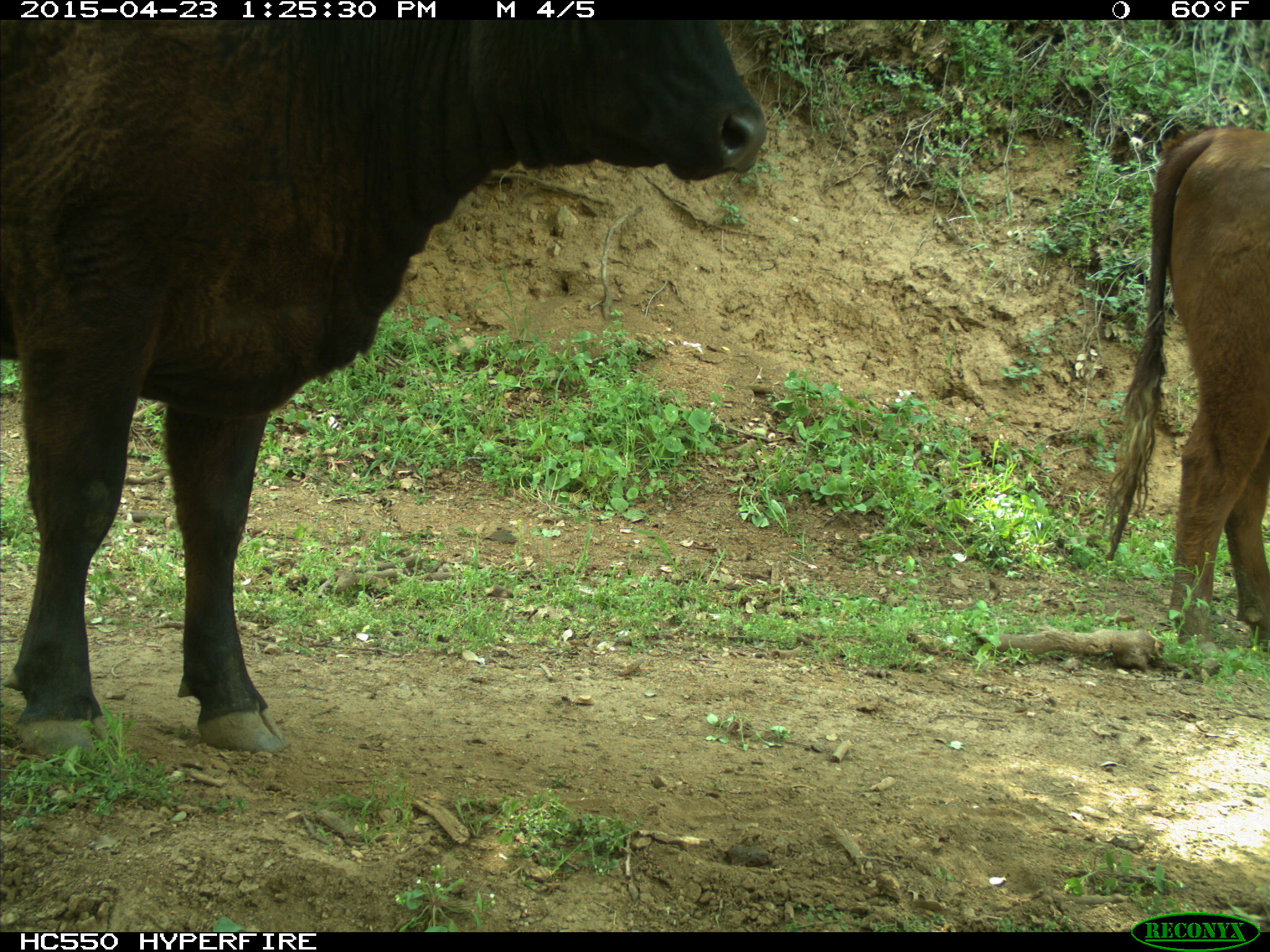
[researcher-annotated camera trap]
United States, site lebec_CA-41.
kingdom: Animalia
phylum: Chordata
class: Mammalia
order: Artiodactyla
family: Bovidae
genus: Bos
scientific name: Bos taurus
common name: domestic cow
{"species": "Bos taurus (domestic cow)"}